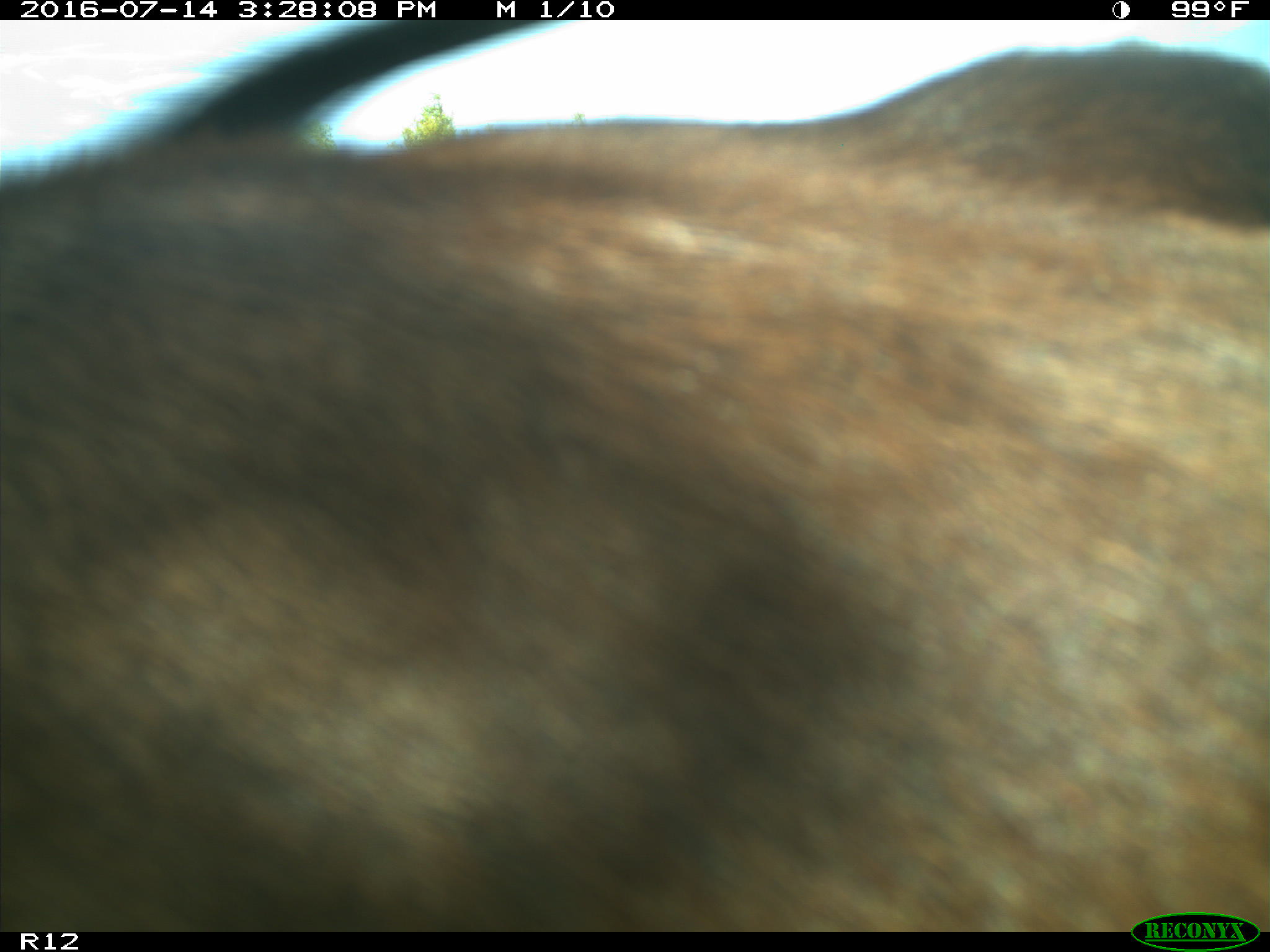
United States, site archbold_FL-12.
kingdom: Animalia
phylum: Chordata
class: Mammalia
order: Artiodactyla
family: Bovidae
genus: Bos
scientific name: Bos taurus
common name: domestic cow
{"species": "Bos taurus (domestic cow)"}